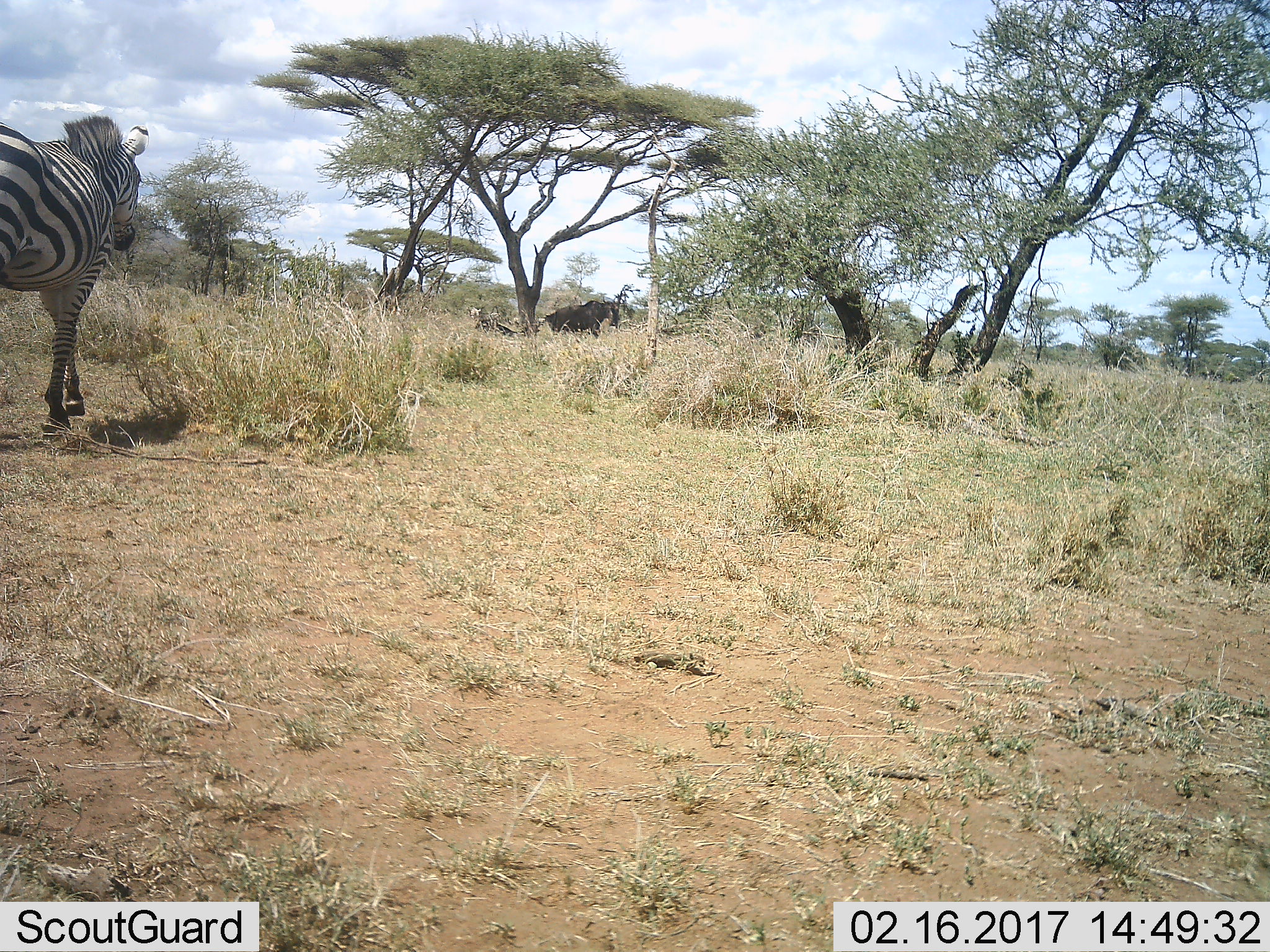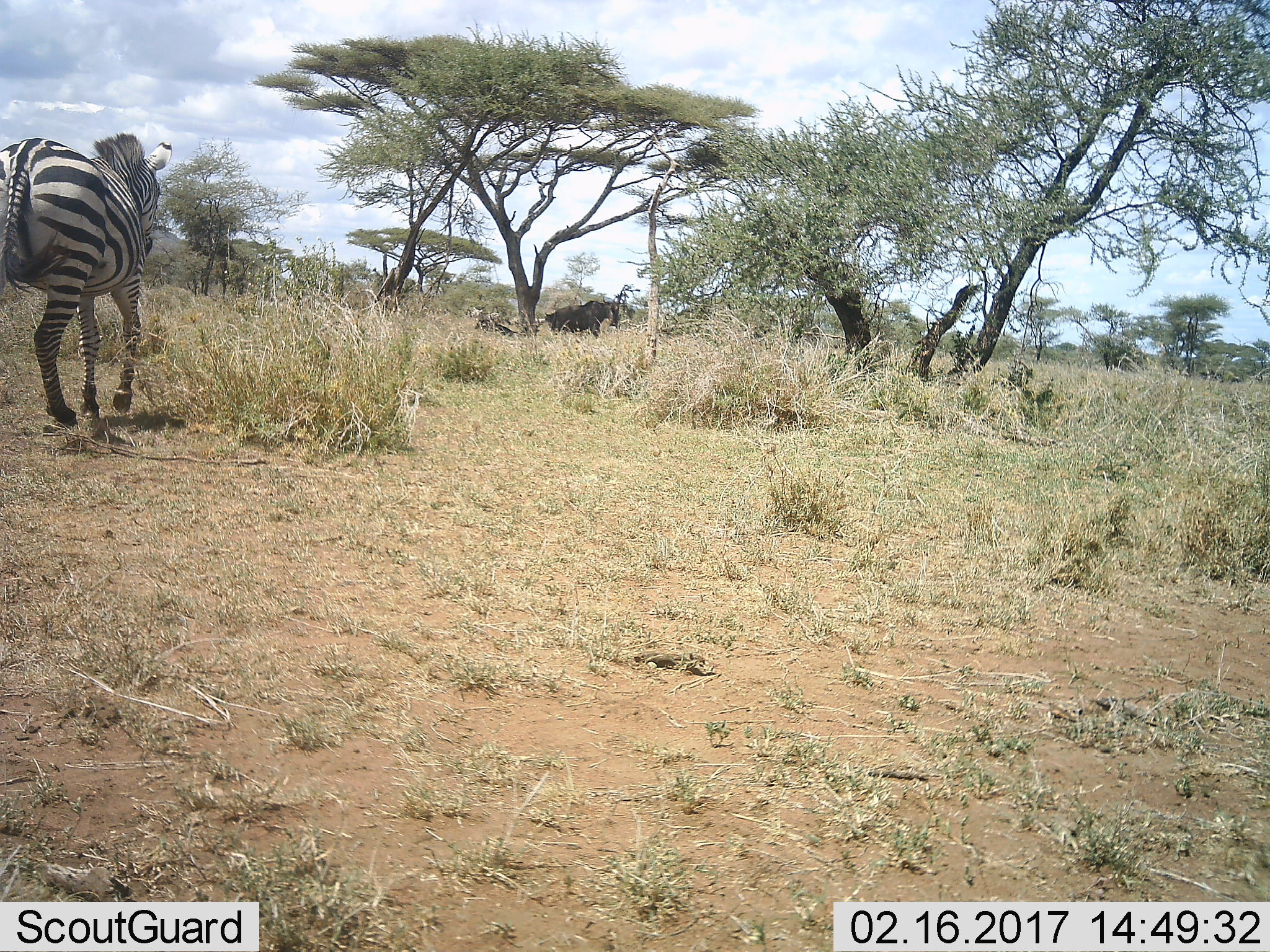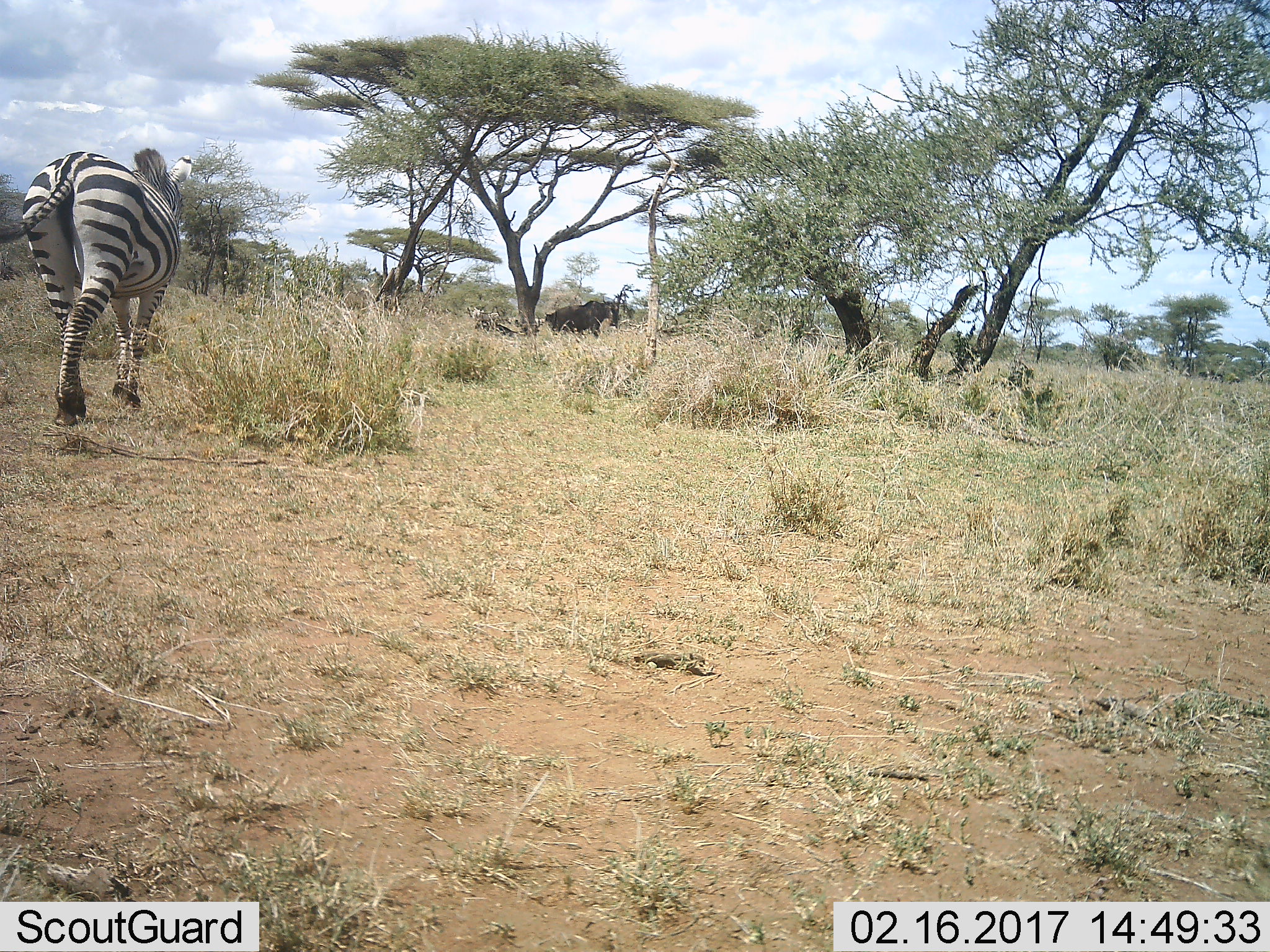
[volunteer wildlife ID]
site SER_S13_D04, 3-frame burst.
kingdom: Animalia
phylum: Chordata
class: Mammalia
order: Perissodactyla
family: Equidae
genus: Equus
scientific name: Equus quagga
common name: plains zebra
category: zebraplains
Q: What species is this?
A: Zebraplains (plains zebra) (Equus quagga).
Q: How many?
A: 1.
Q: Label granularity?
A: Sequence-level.